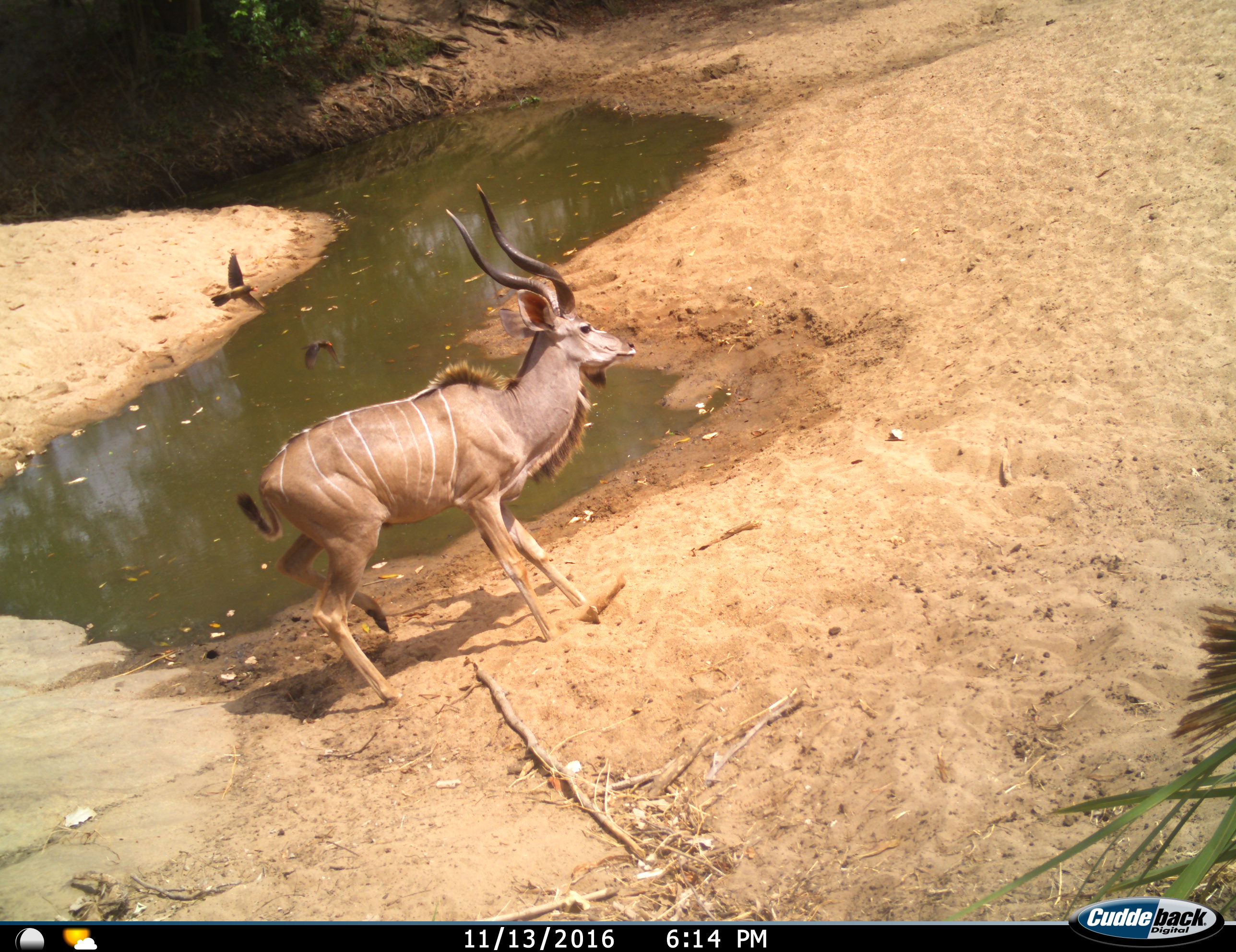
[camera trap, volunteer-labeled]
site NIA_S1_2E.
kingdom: Animalia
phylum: Chordata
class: Aves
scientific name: Aves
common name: bird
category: birdother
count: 2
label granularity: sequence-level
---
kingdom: Animalia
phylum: Chordata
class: Mammalia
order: Artiodactyla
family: Bovidae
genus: Tragelaphus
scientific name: Tragelaphus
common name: kudu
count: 1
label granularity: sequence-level